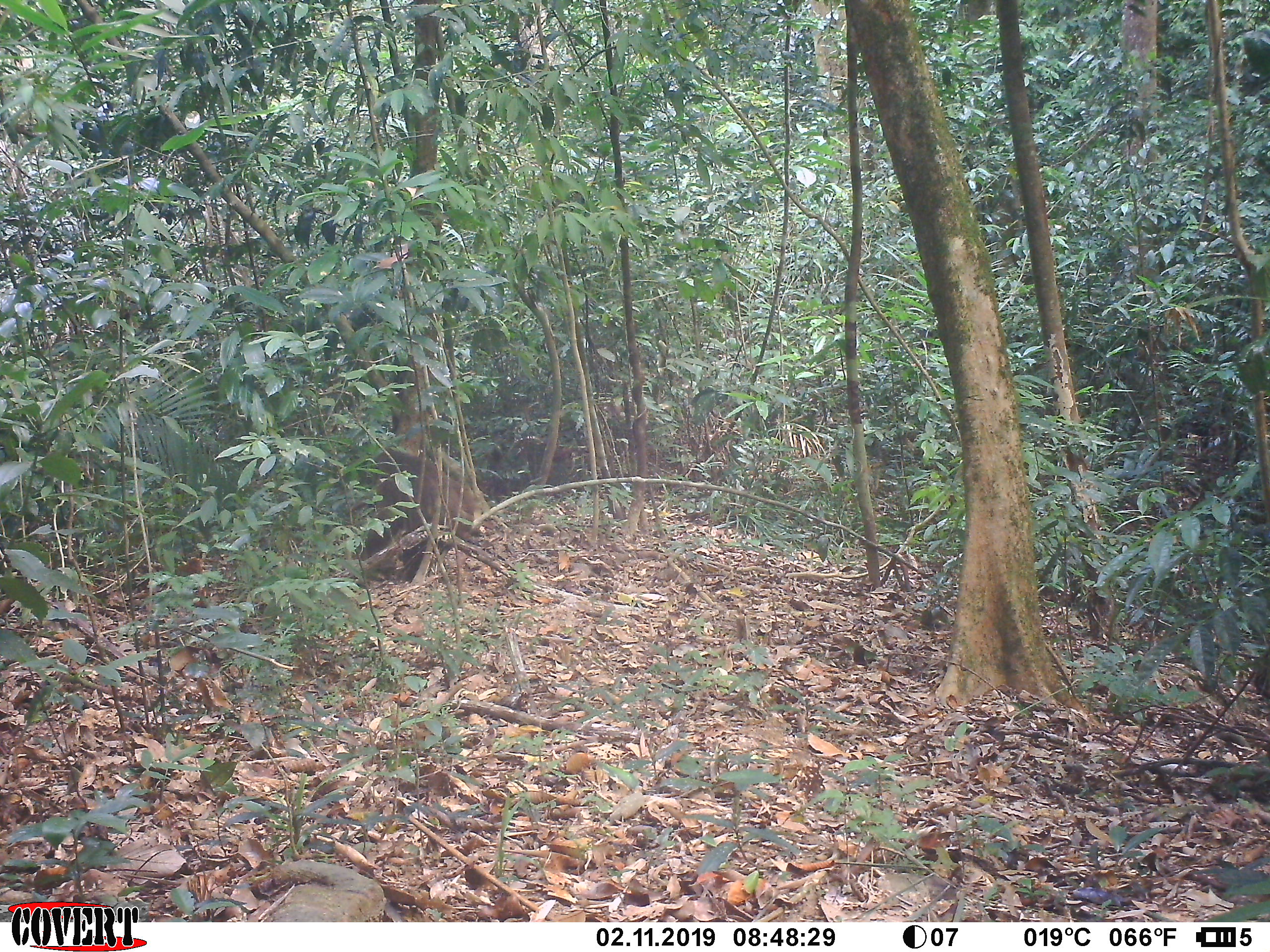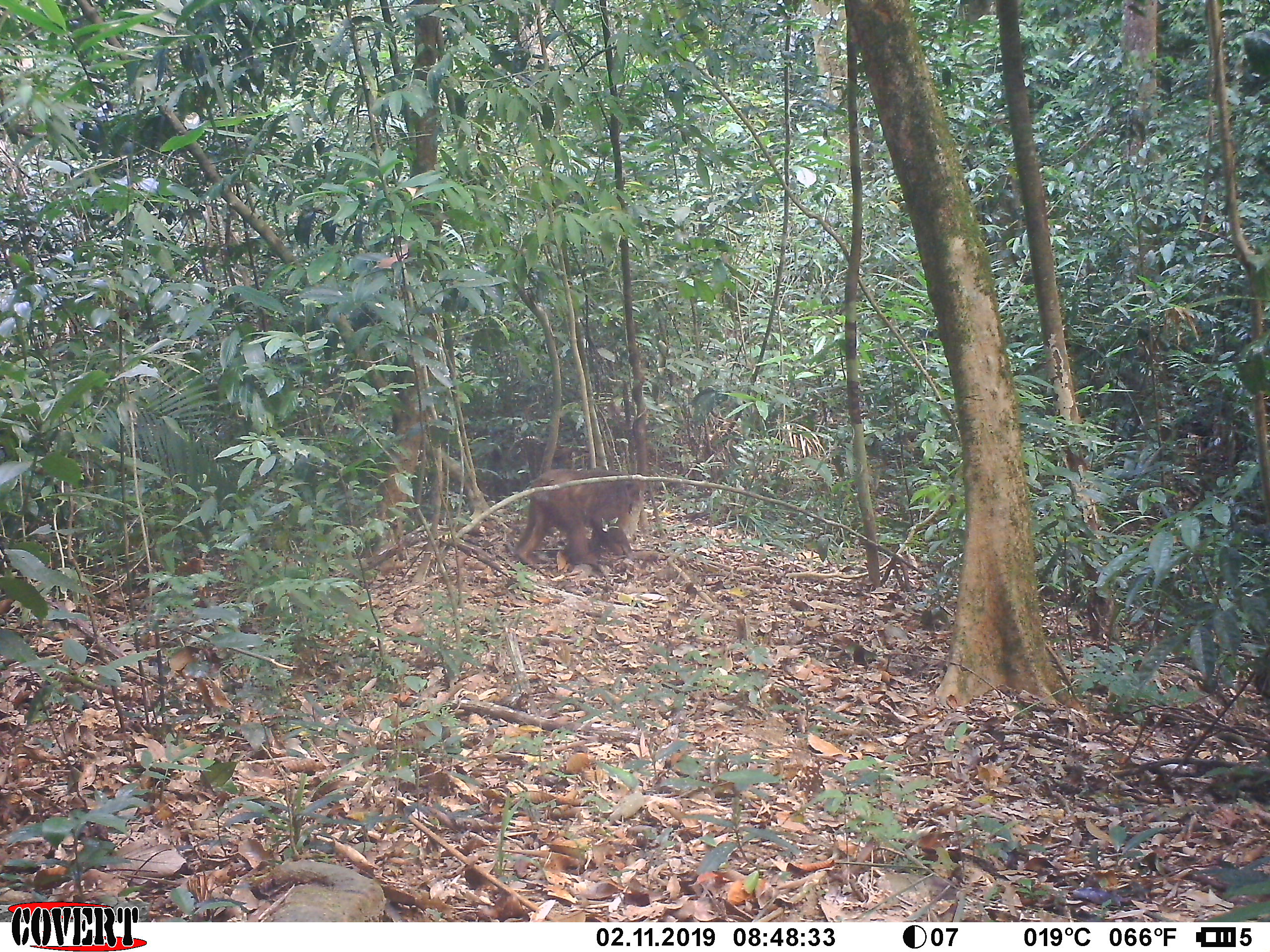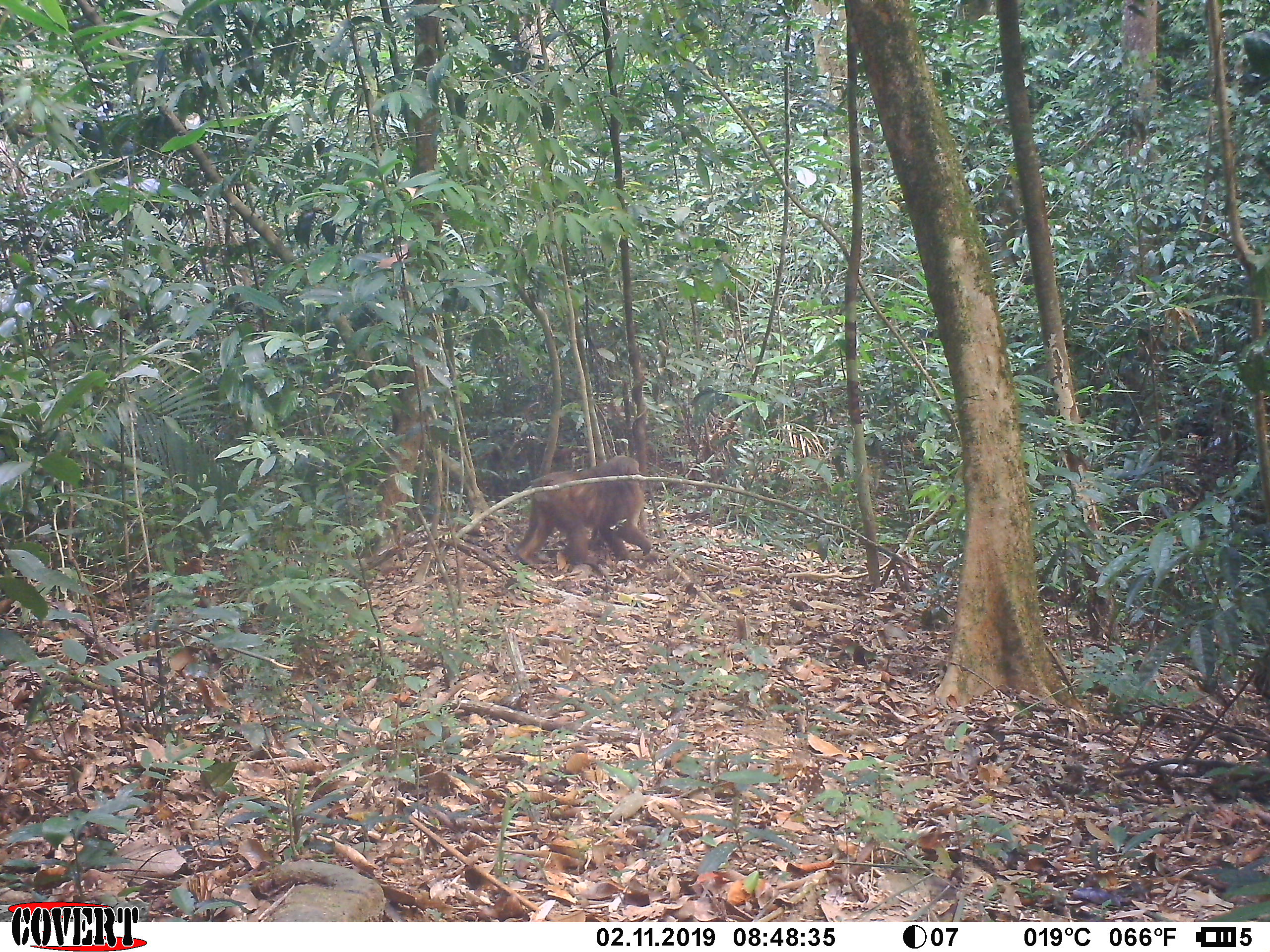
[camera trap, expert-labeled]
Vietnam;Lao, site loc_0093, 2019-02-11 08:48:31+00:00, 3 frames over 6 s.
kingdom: Animalia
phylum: Chordata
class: Mammalia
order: Primates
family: Cercopithecidae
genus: Macaca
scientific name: Macaca arctoides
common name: stump-tailed macaque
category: stump tailed macaque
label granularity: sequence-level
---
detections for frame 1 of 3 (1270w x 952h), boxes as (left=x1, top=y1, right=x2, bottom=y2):
stump tailed macaque: (left=347, top=451, right=479, bottom=581)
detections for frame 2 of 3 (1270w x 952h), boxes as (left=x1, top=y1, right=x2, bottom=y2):
stump tailed macaque: (left=515, top=468, right=650, bottom=570)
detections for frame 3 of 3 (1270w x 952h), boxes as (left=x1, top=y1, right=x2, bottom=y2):
stump tailed macaque: (left=514, top=455, right=652, bottom=569)